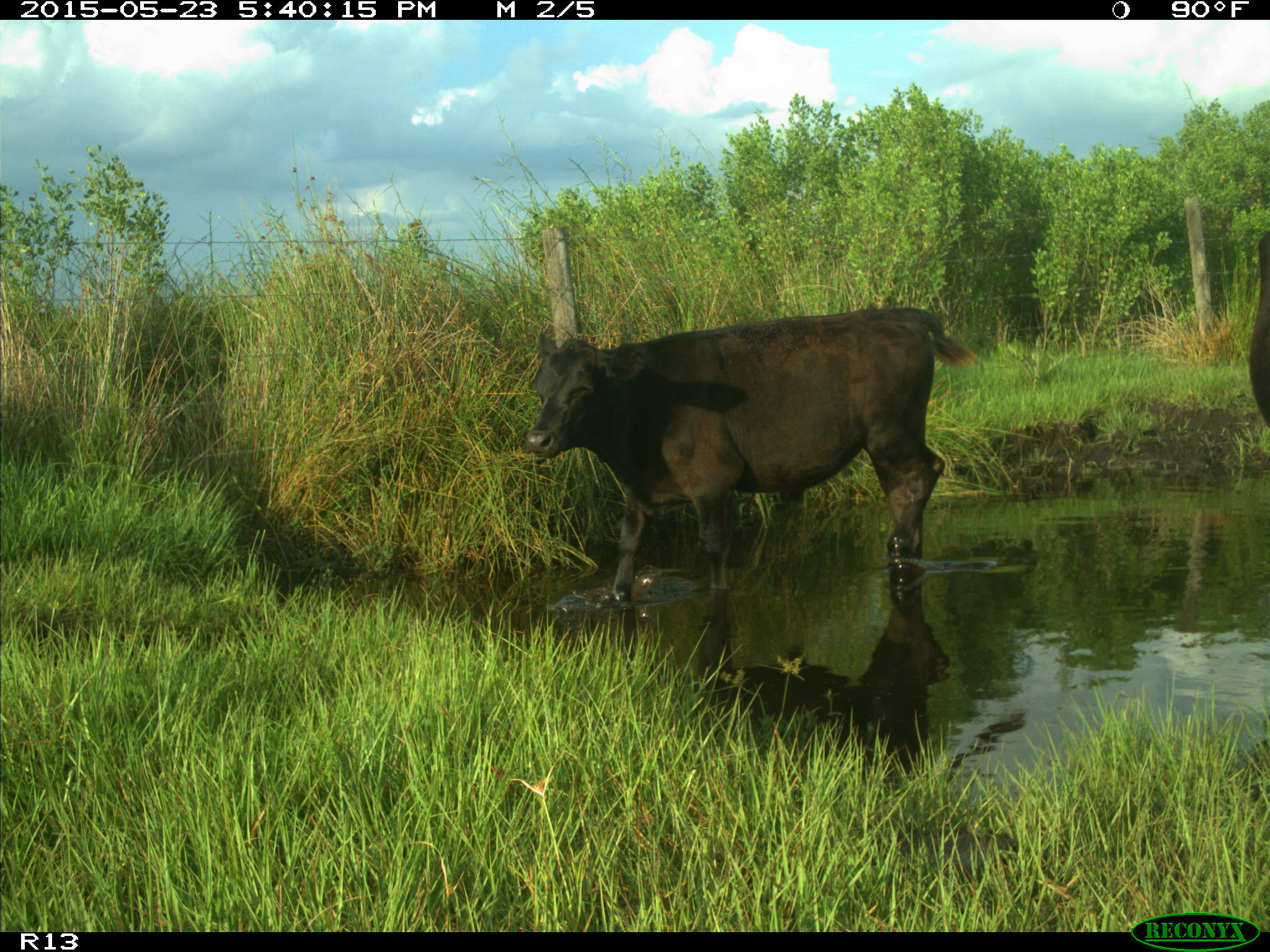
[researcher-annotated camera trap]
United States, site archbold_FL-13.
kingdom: Animalia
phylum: Chordata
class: Mammalia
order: Artiodactyla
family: Bovidae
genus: Bos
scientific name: Bos taurus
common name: domestic cow